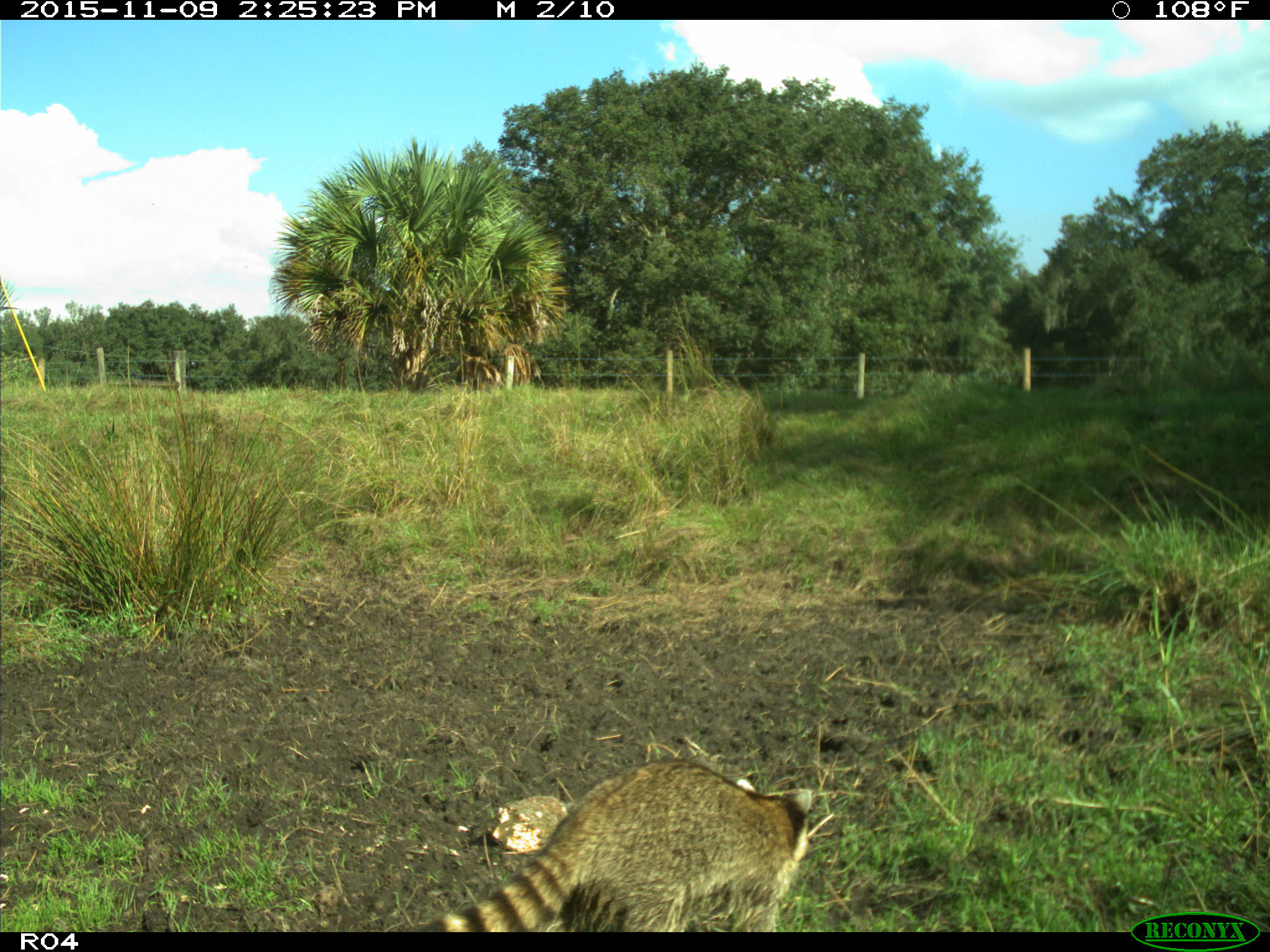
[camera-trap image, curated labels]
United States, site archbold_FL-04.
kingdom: Animalia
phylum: Chordata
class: Mammalia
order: Carnivora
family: Procyonidae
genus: Procyon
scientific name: Procyon lotor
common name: common raccoon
Procyon lotor (common raccoon).